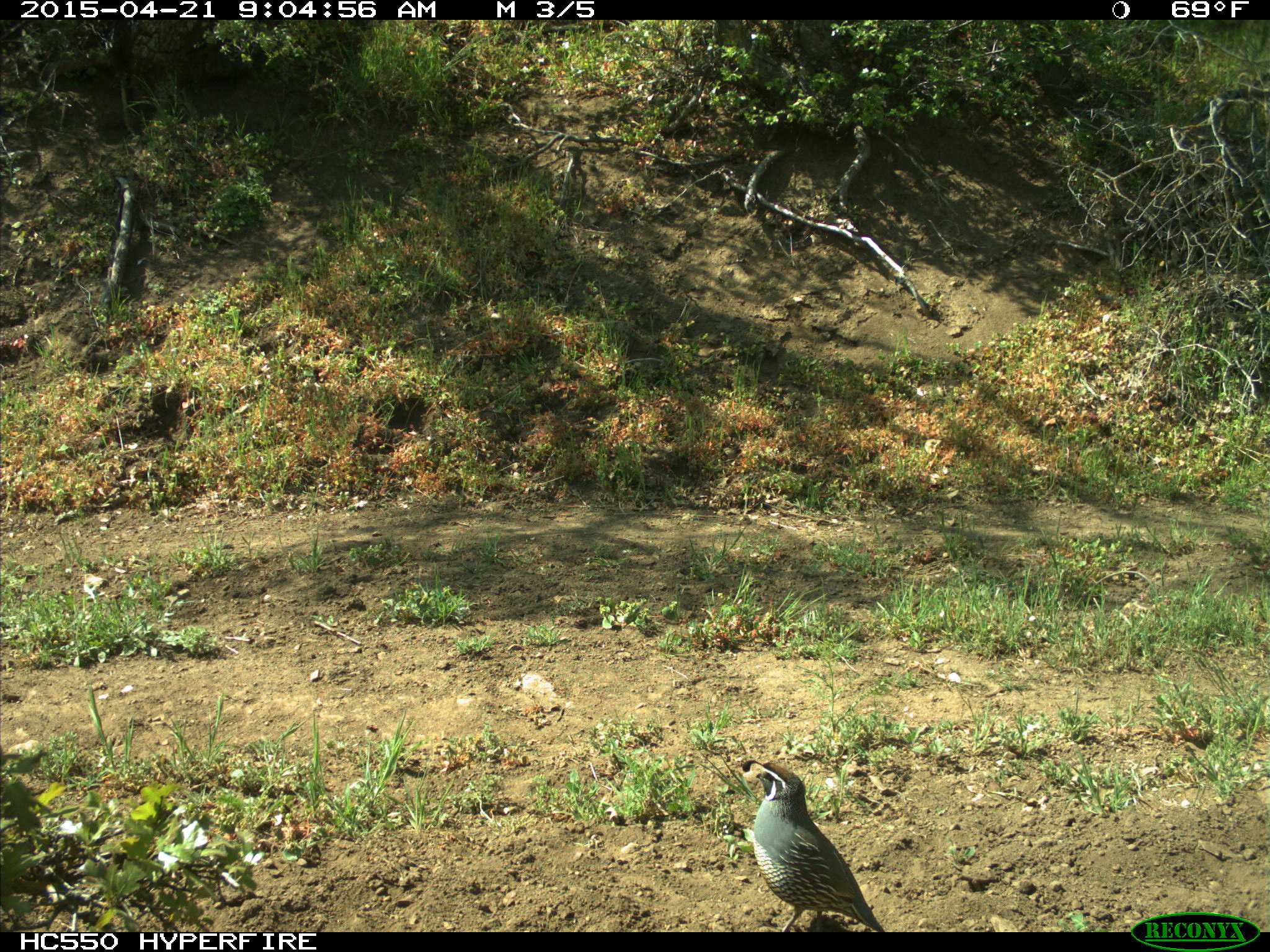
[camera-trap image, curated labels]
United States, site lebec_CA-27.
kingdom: Animalia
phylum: Chordata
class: Aves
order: Galliformes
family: Odontophoridae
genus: Callipepla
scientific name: Callipepla californica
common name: california quail